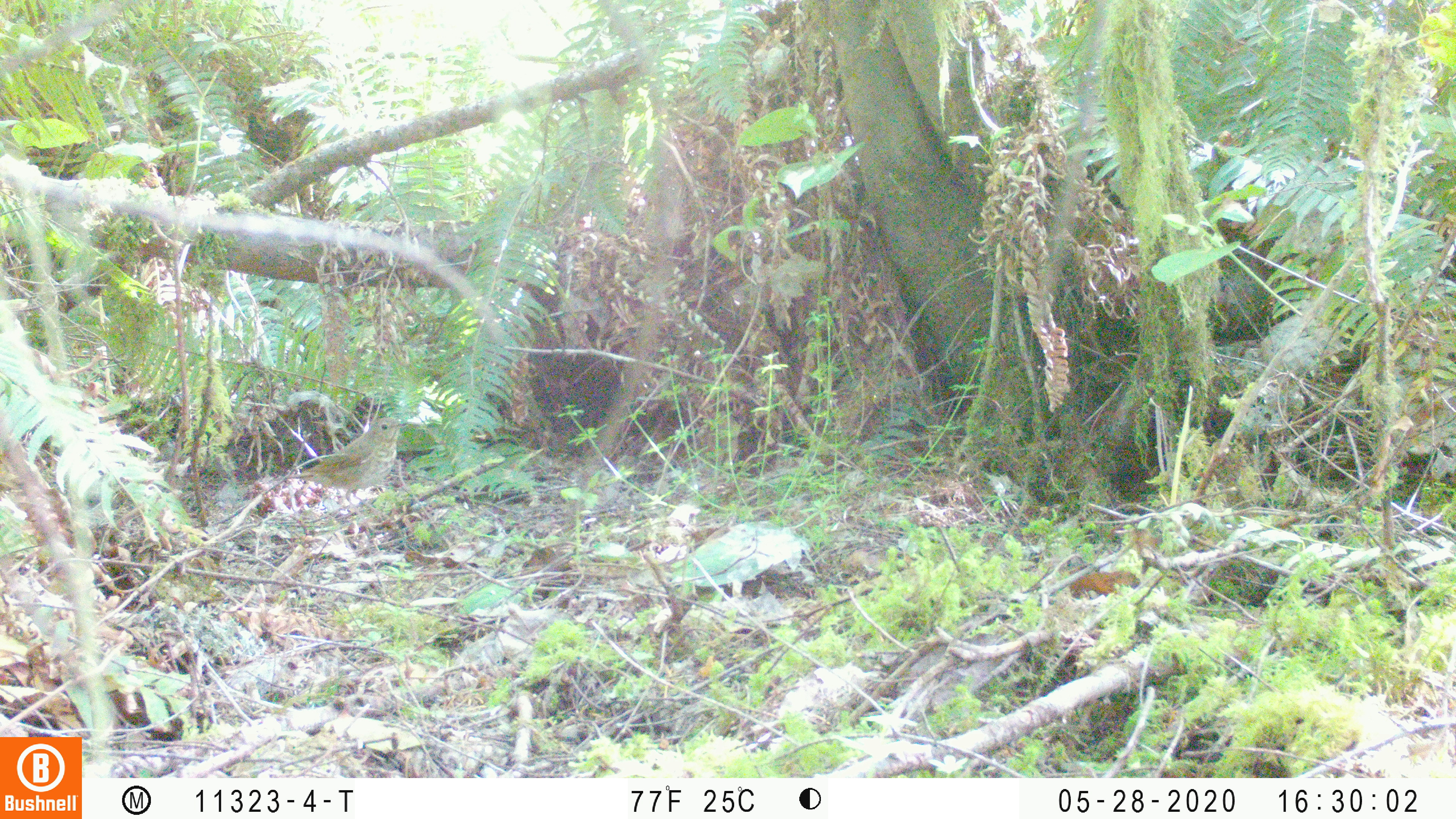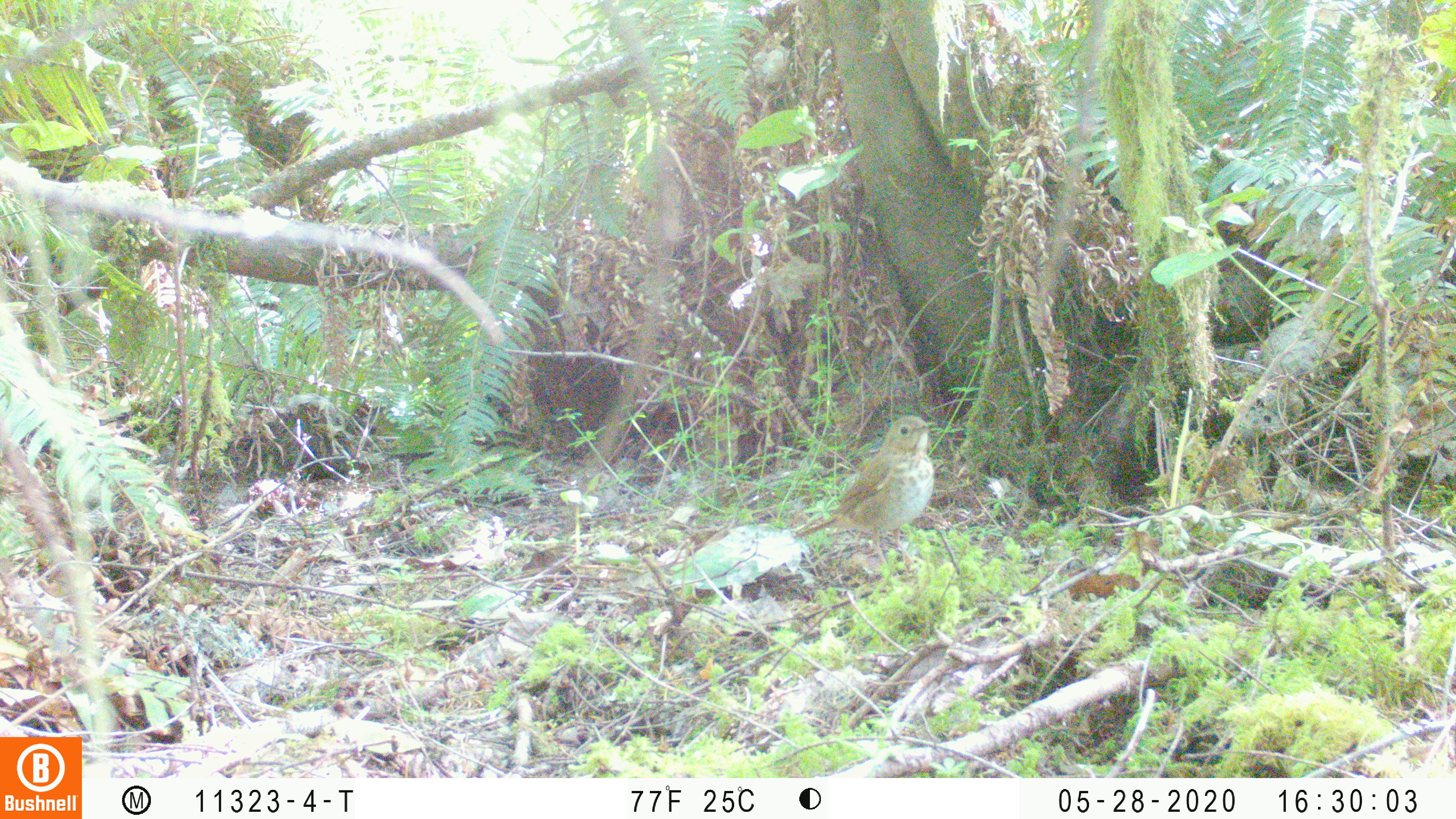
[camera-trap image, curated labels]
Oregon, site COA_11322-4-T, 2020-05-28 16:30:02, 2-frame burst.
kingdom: Animalia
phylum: Chordata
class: Aves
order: Passeriformes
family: Turdidae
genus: Catharus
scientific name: Catharus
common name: brown thrushes and nightingale-thrushes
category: catharus species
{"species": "catharus species (brown thrushes and nightingale-thrushes) (Catharus)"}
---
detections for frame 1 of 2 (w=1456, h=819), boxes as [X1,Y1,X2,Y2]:
catharus species: [279,417,406,500]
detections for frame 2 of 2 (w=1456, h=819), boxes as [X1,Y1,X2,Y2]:
catharus species: [799,415,936,548]